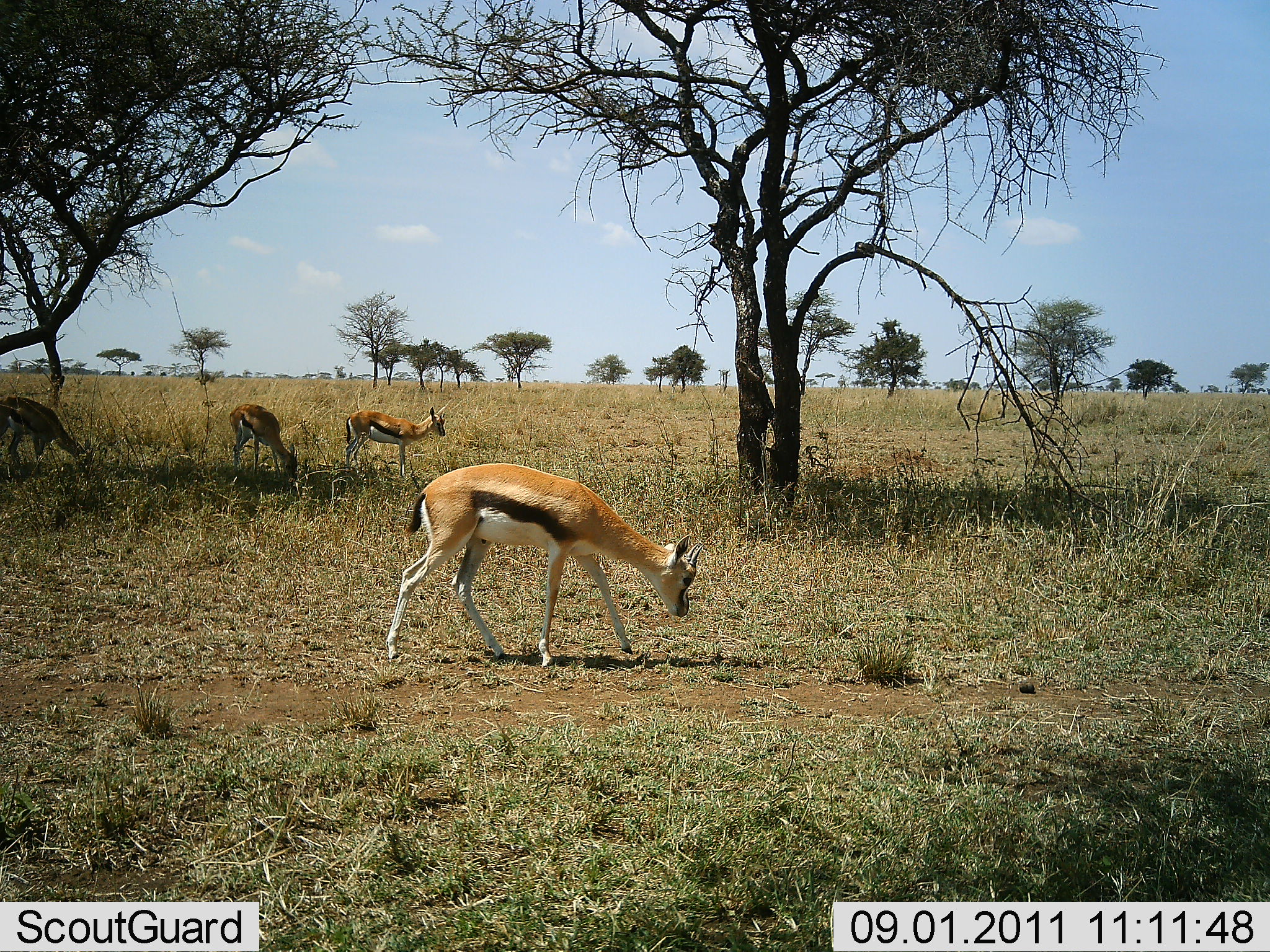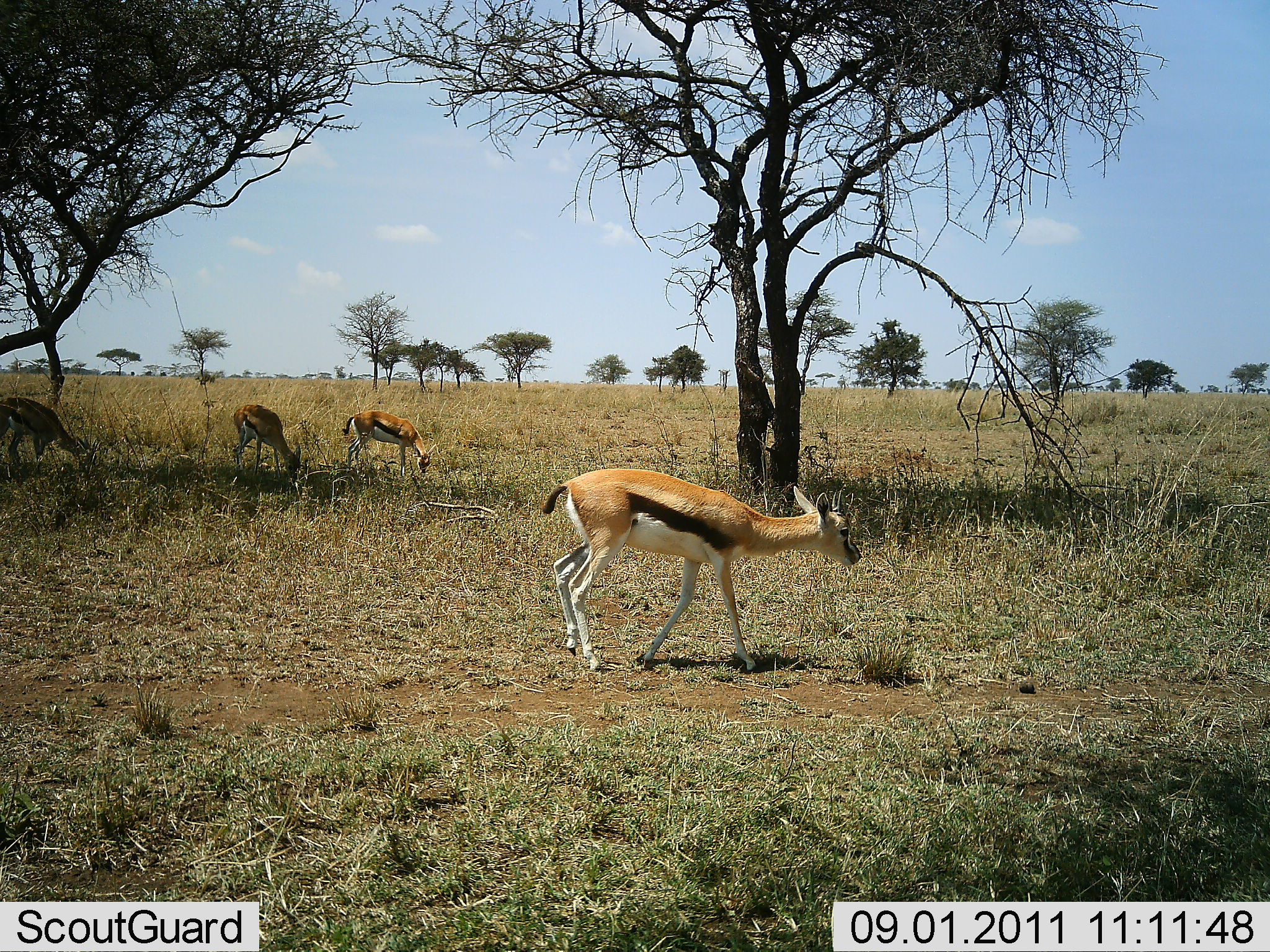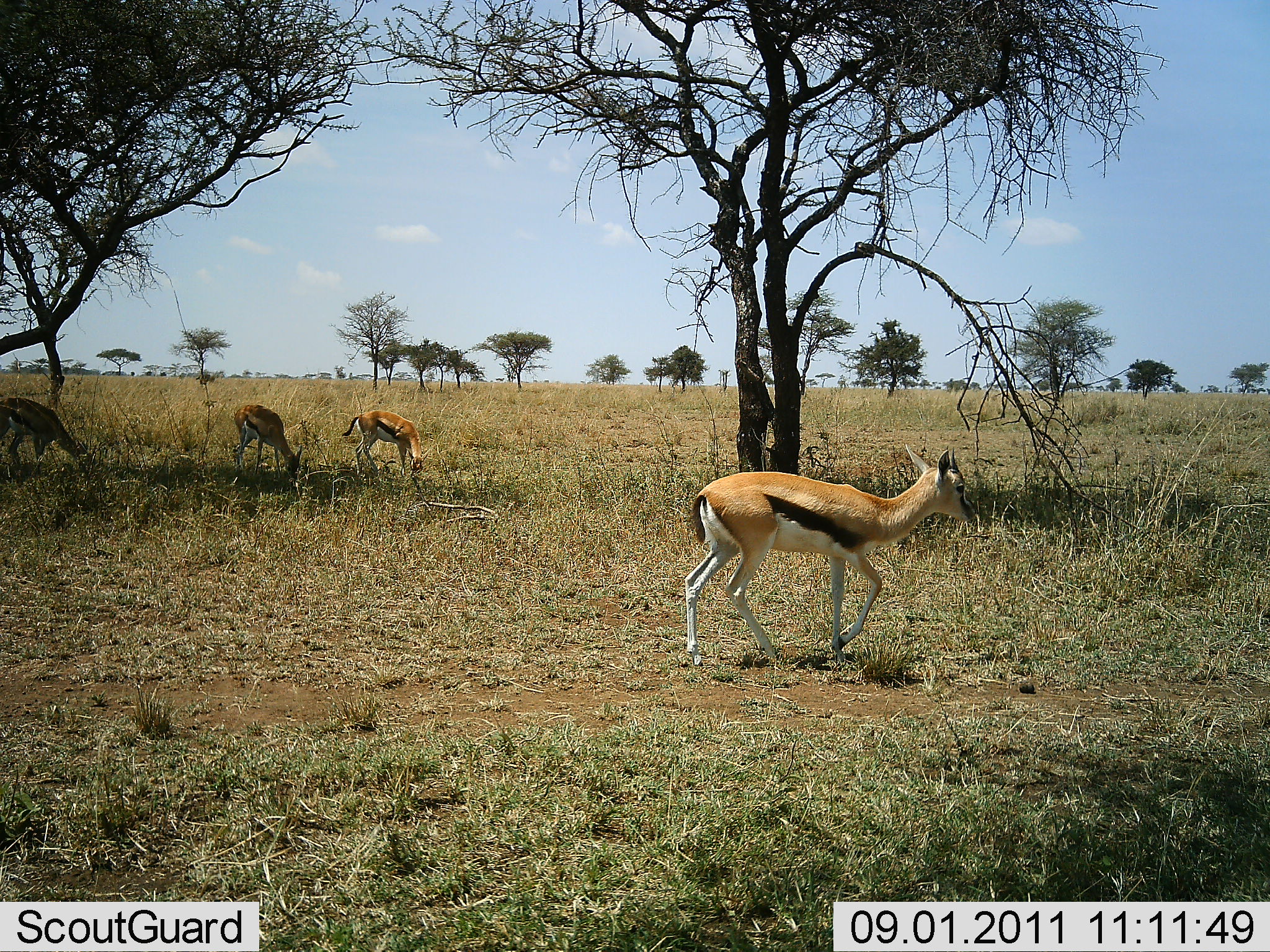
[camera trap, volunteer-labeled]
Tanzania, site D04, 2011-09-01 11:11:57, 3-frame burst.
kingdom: Animalia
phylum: Chordata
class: Mammalia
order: Artiodactyla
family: Bovidae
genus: Eudorcas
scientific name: Eudorcas thomsonii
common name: thomson's gazelle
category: gazellethomsons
Gazellethomsons (thomson's gazelle) (Eudorcas thomsonii), count 4. Behavior (volunteer vote fractions): standing 20%, resting 0%, moving 60%, interacting 0%. Young present (vote fraction): 7%. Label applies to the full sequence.